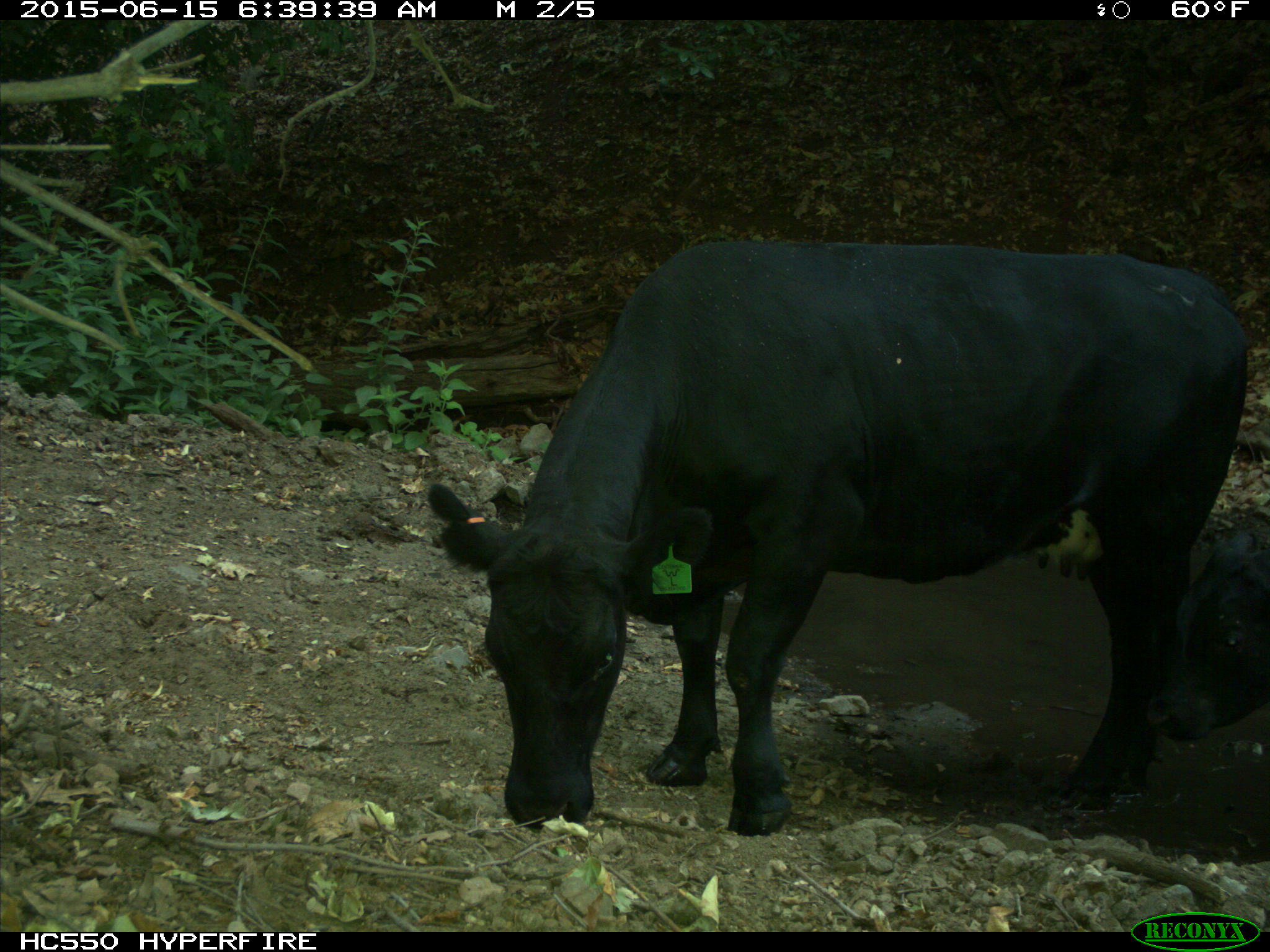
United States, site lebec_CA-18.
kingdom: Animalia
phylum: Chordata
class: Mammalia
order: Artiodactyla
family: Bovidae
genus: Bos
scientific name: Bos taurus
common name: domestic cow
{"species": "Bos taurus (domestic cow)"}